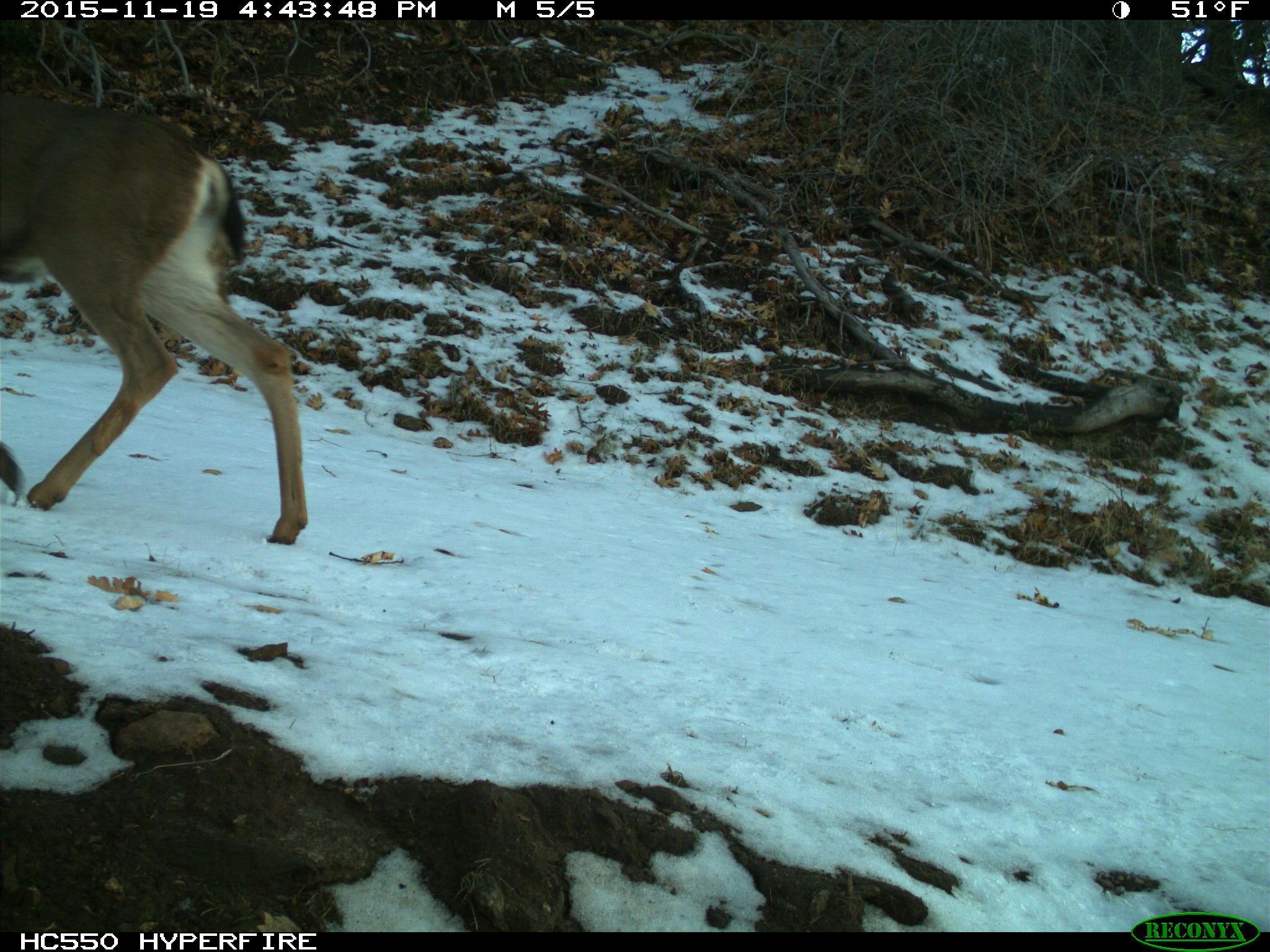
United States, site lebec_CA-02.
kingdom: Animalia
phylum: Chordata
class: Mammalia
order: Artiodactyla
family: Cervidae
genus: Odocoileus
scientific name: Odocoileus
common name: deer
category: unidentified deer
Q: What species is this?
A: Unidentified deer (deer) (Odocoileus).